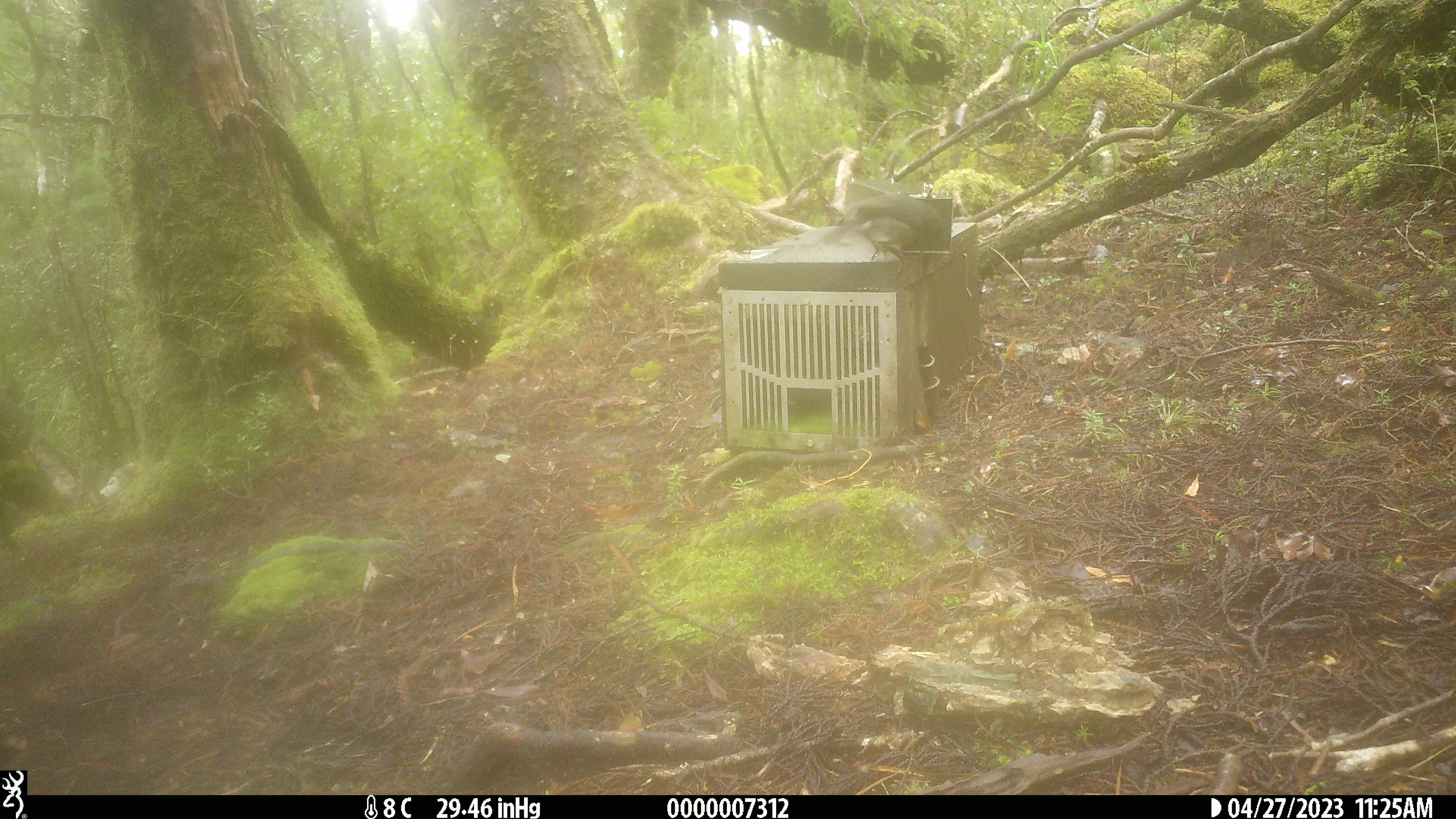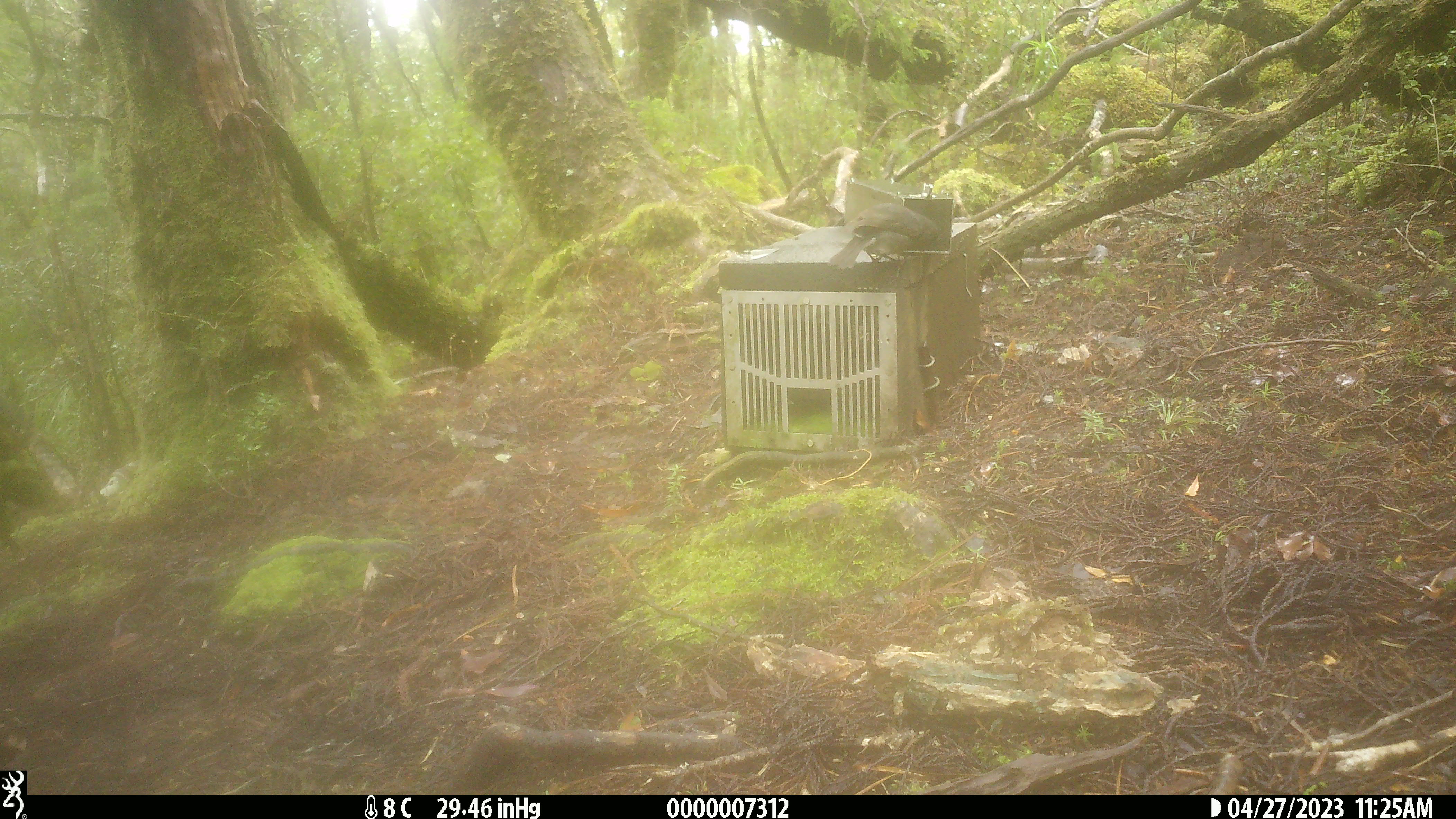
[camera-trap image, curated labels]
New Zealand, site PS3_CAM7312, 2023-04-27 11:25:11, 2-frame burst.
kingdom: Animalia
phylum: Chordata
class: Aves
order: Passeriformes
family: Petroicidae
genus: Petroica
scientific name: Petroica australis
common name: new zealand robin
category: robin